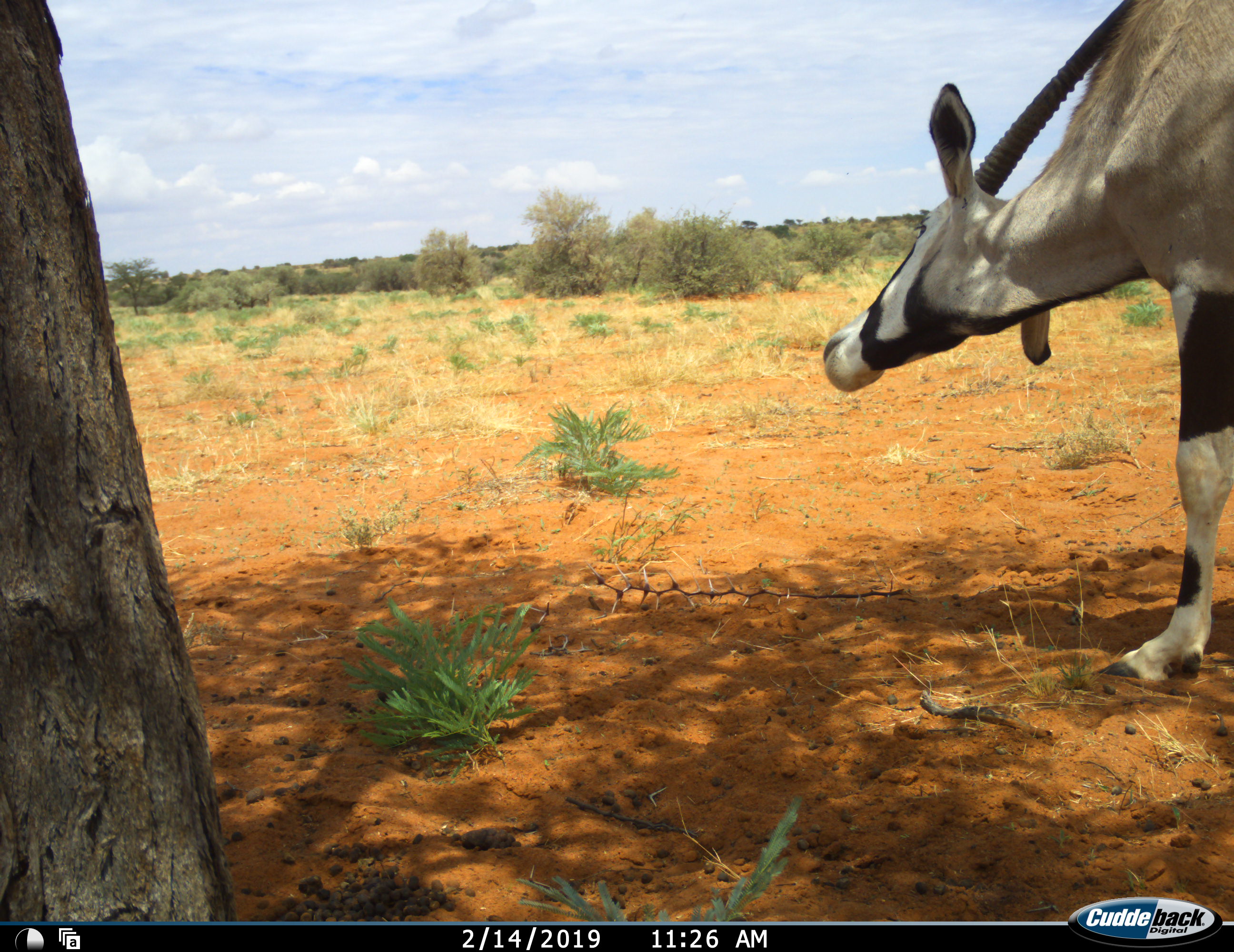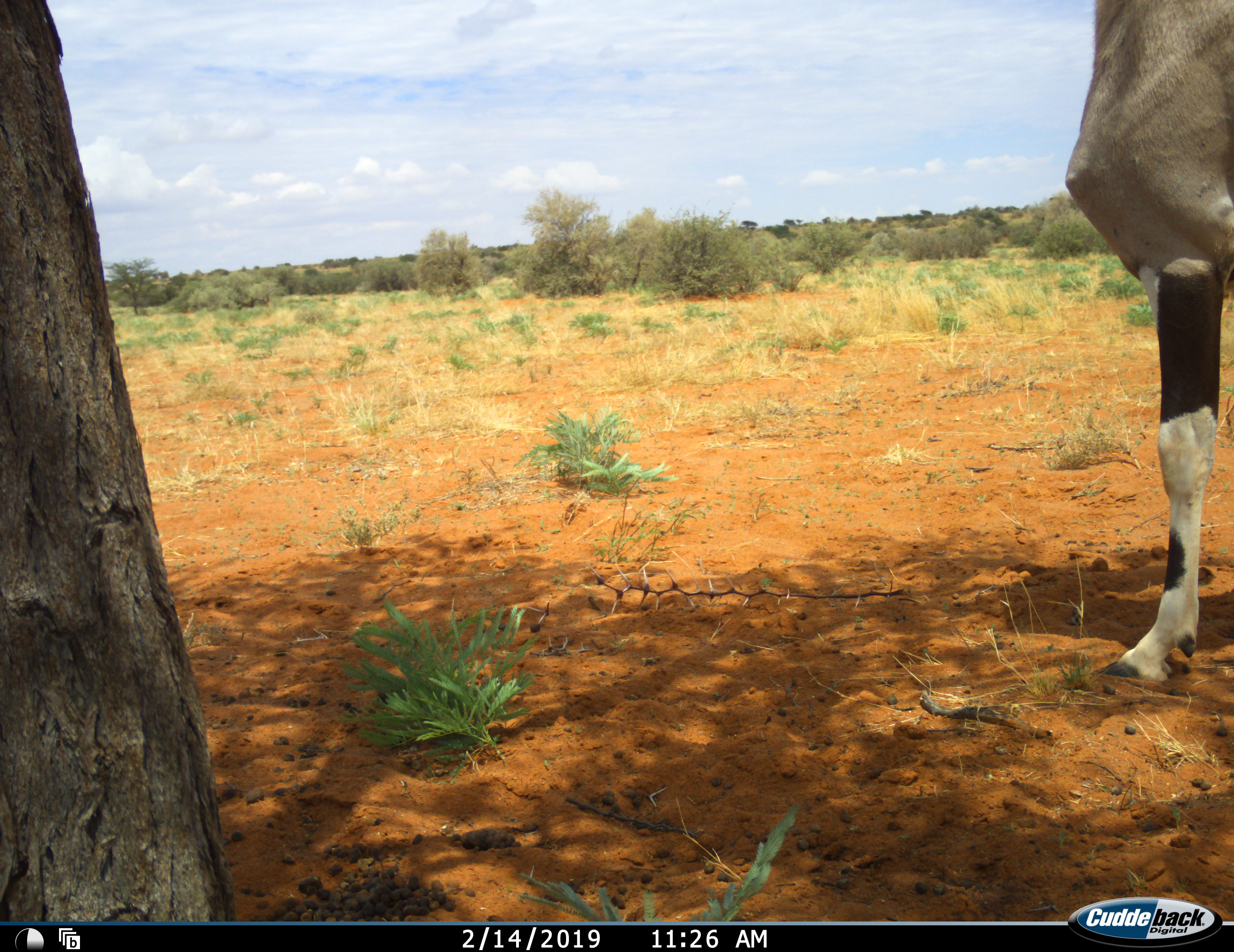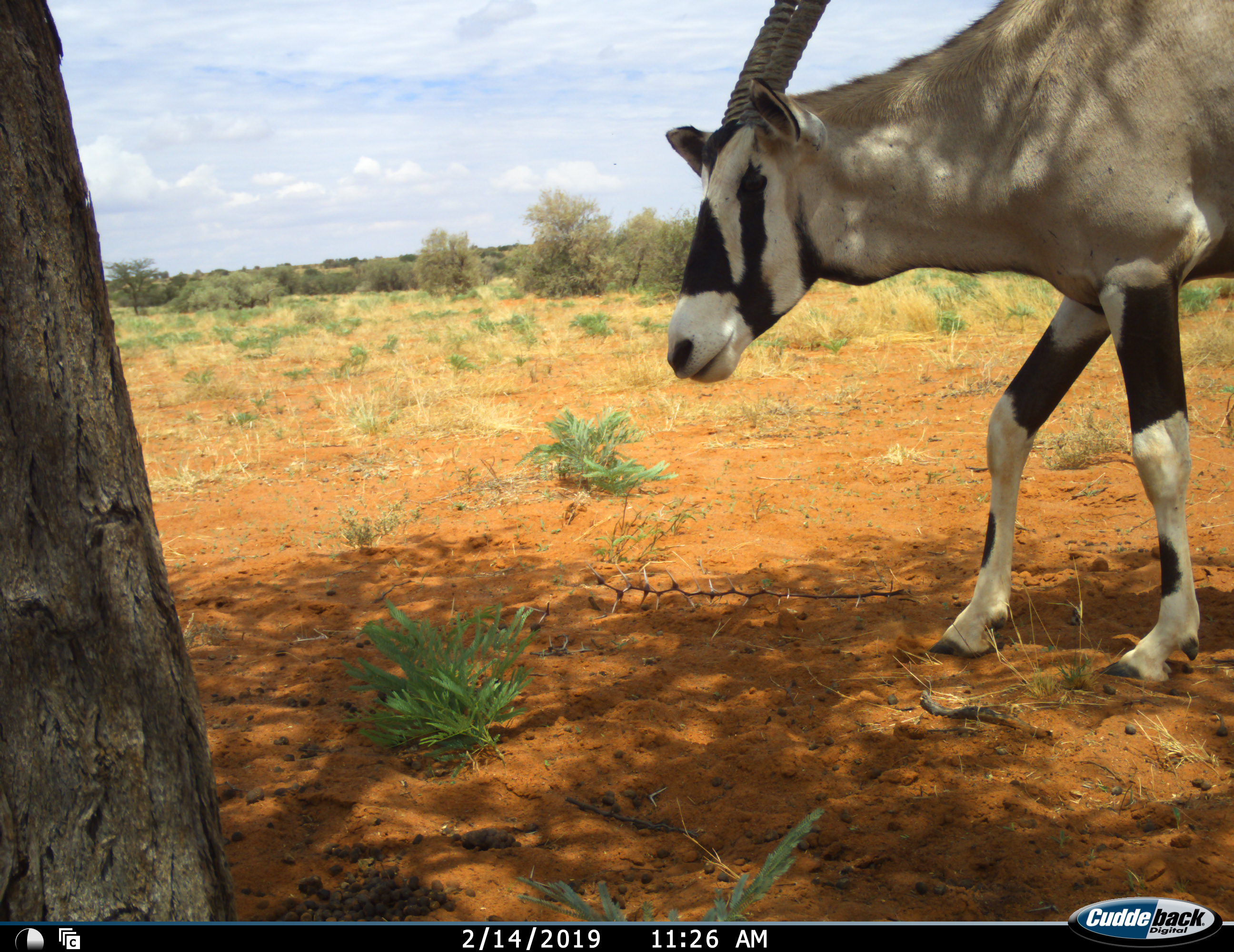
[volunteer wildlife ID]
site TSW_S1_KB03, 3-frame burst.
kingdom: Animalia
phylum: Chordata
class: Mammalia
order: Artiodactyla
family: Bovidae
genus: Oryx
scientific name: Oryx gazella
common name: gemsbok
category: oryx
Oryx (gemsbok) (Oryx gazella), count 1. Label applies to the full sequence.